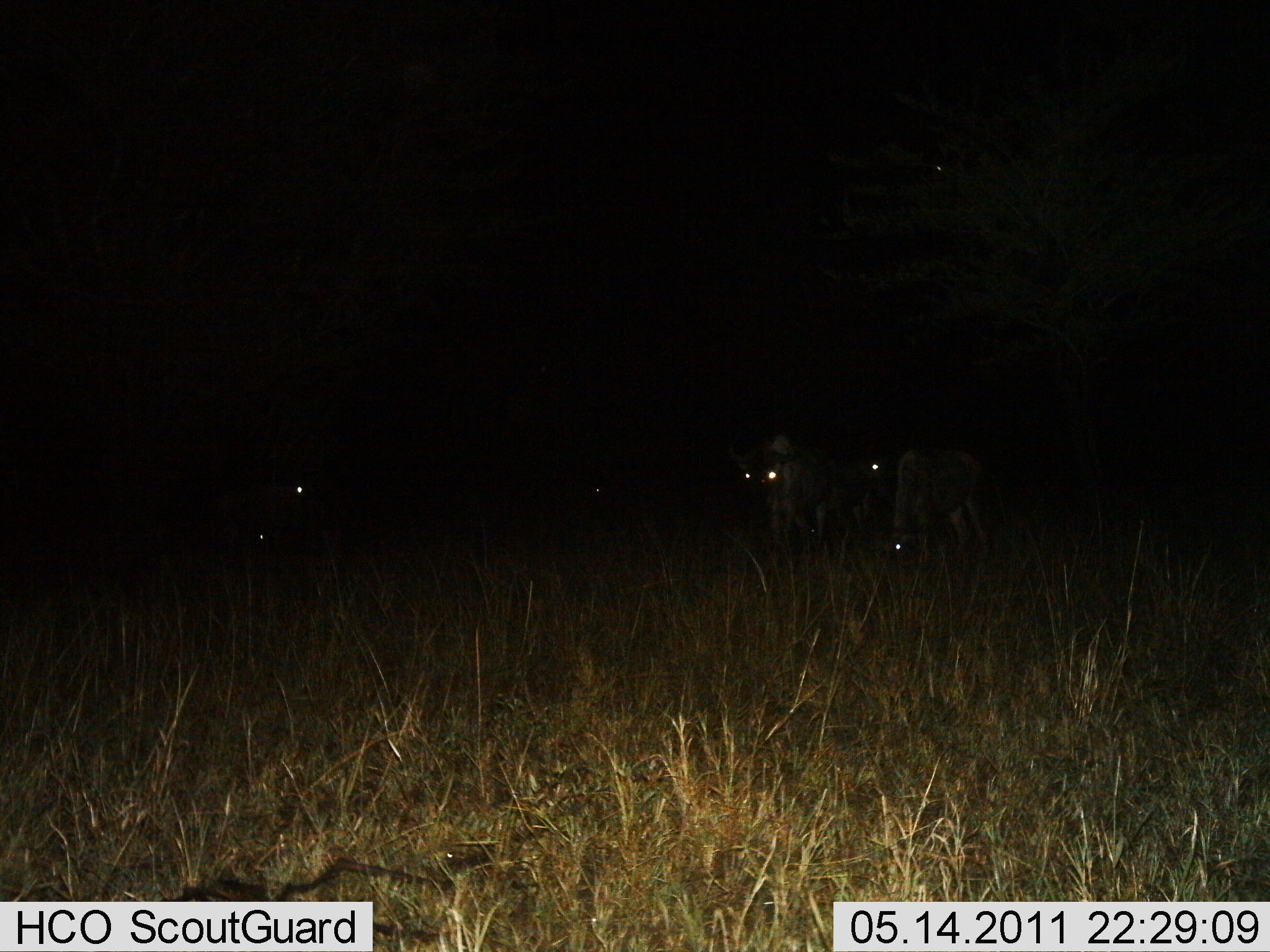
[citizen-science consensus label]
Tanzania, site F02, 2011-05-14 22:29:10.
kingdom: Animalia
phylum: Chordata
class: Mammalia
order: Carnivora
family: Hyaenidae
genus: Crocuta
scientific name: Crocuta crocuta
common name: spotted hyena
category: hyenaspotted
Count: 5.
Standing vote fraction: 80%.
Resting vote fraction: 10%.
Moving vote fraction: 30%.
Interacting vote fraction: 0%.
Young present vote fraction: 0%.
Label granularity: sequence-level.